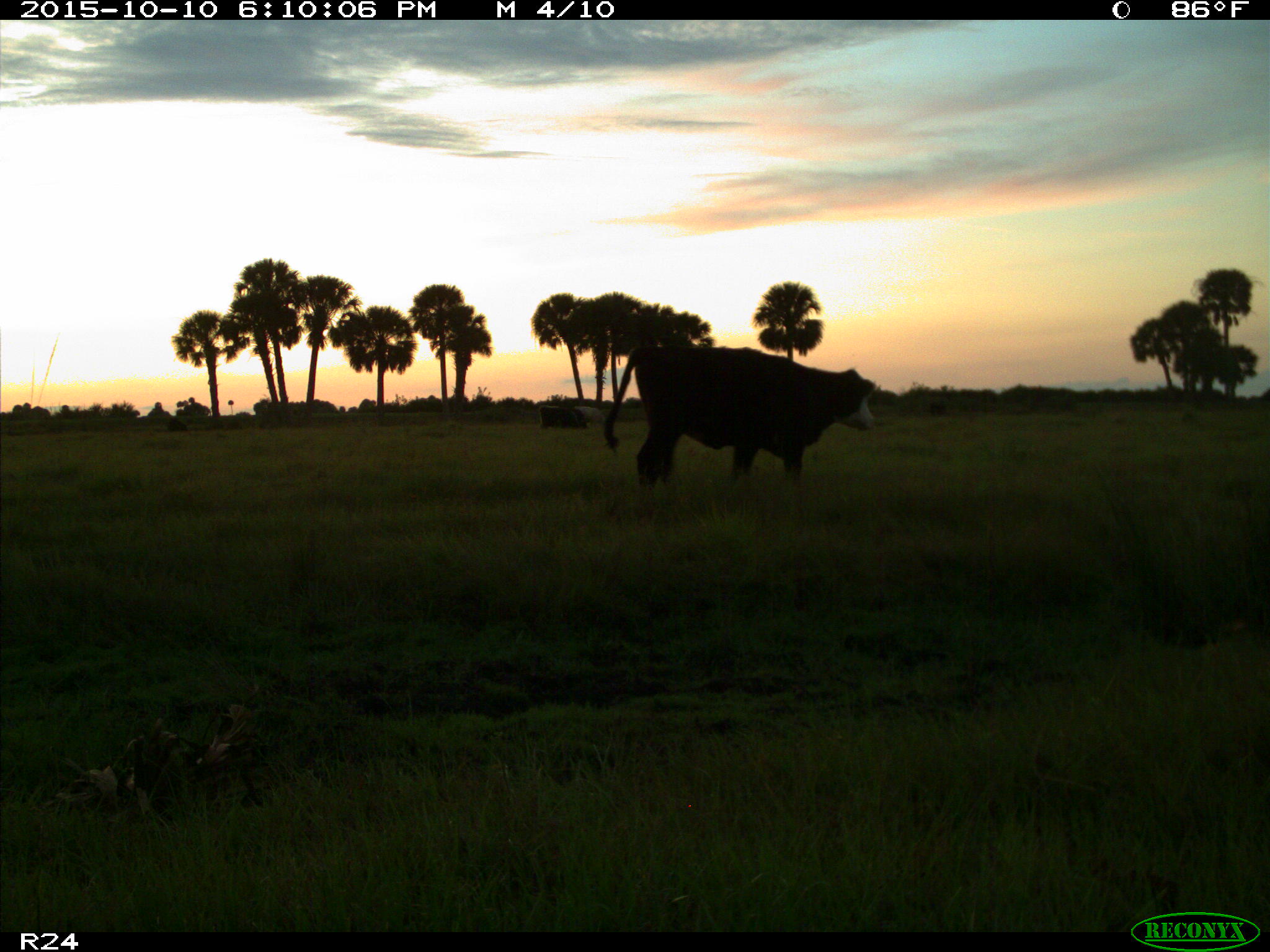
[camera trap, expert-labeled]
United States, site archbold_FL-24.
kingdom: Animalia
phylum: Chordata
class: Mammalia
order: Artiodactyla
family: Bovidae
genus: Bos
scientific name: Bos taurus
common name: domestic cow